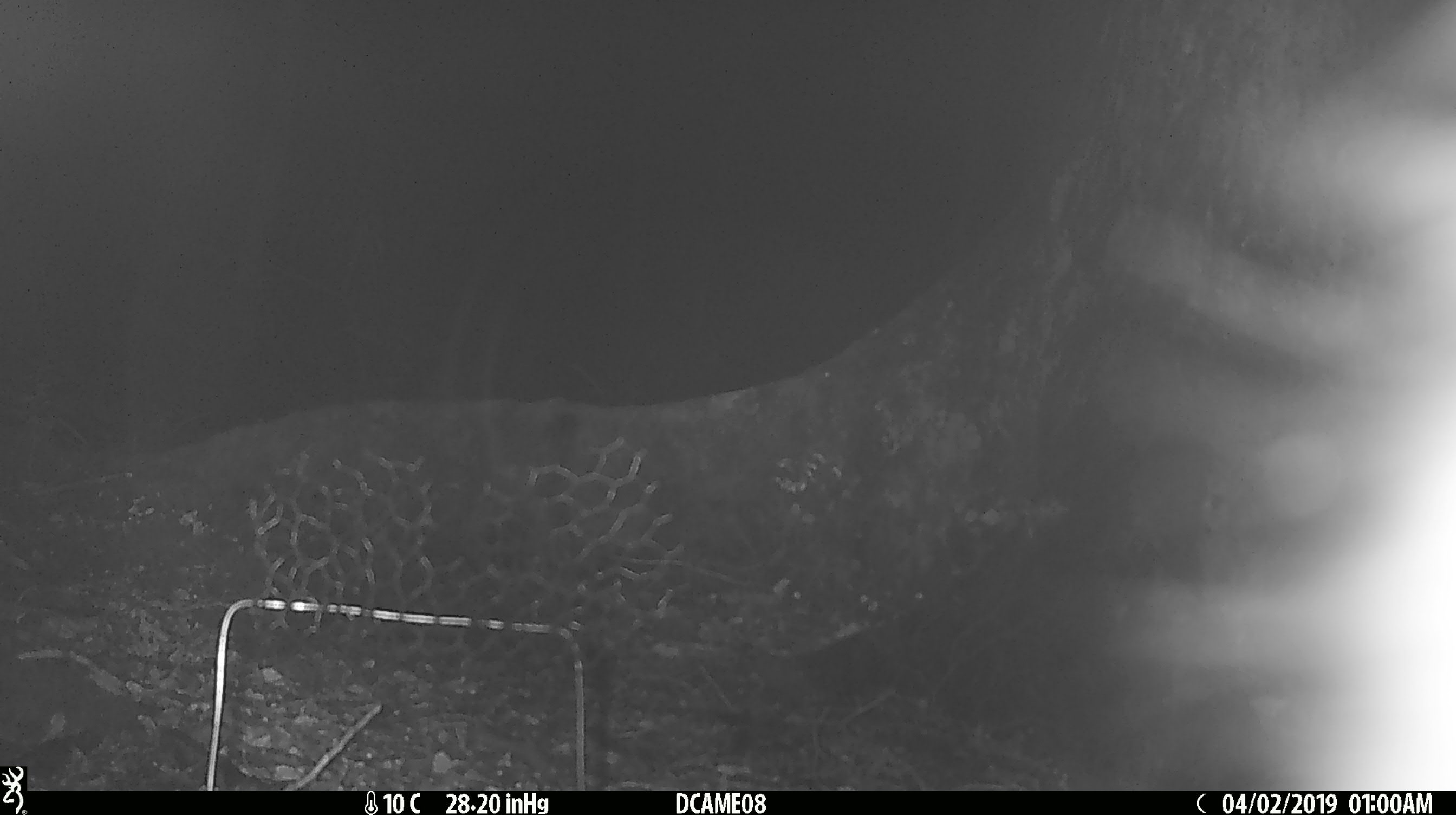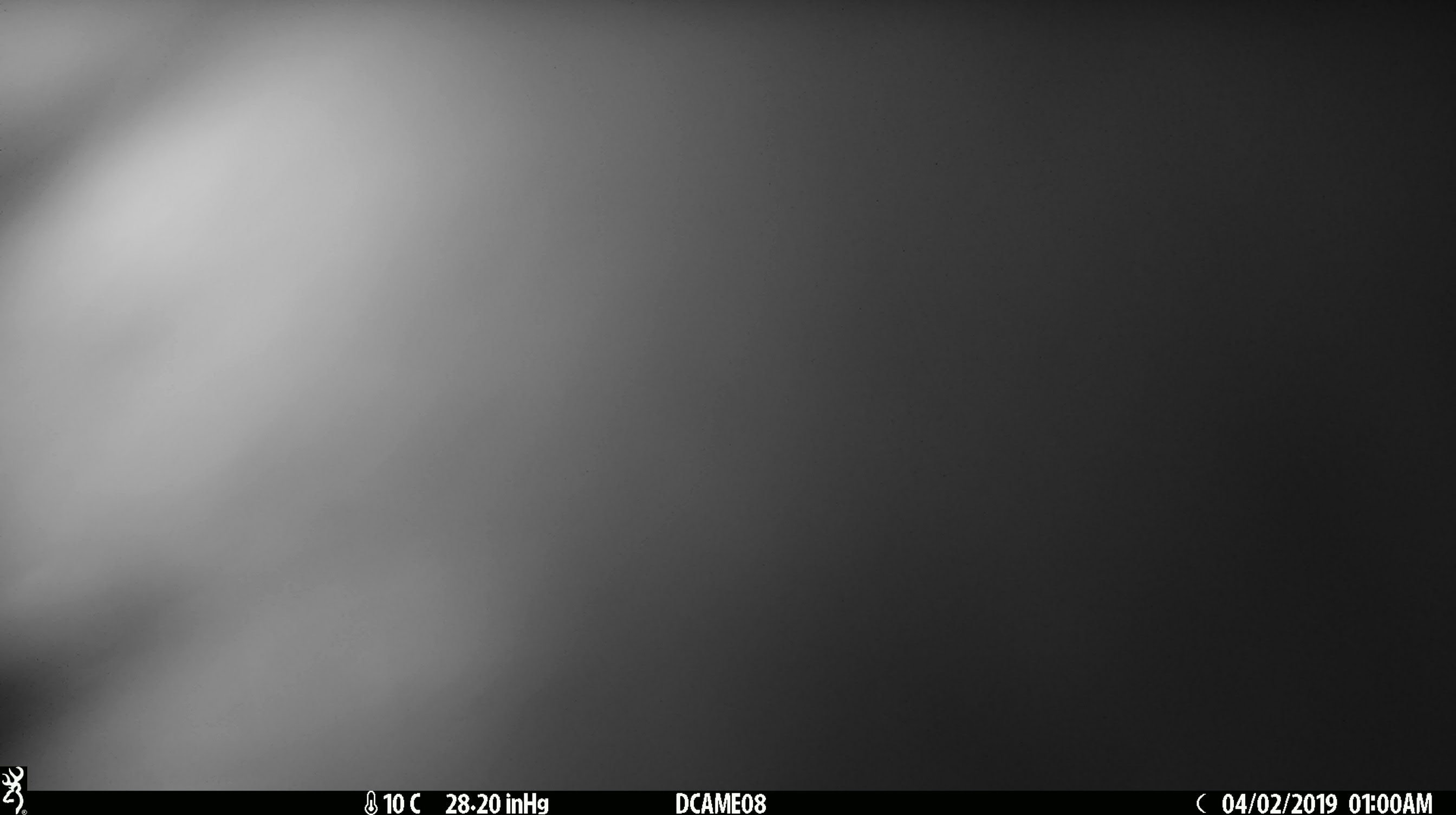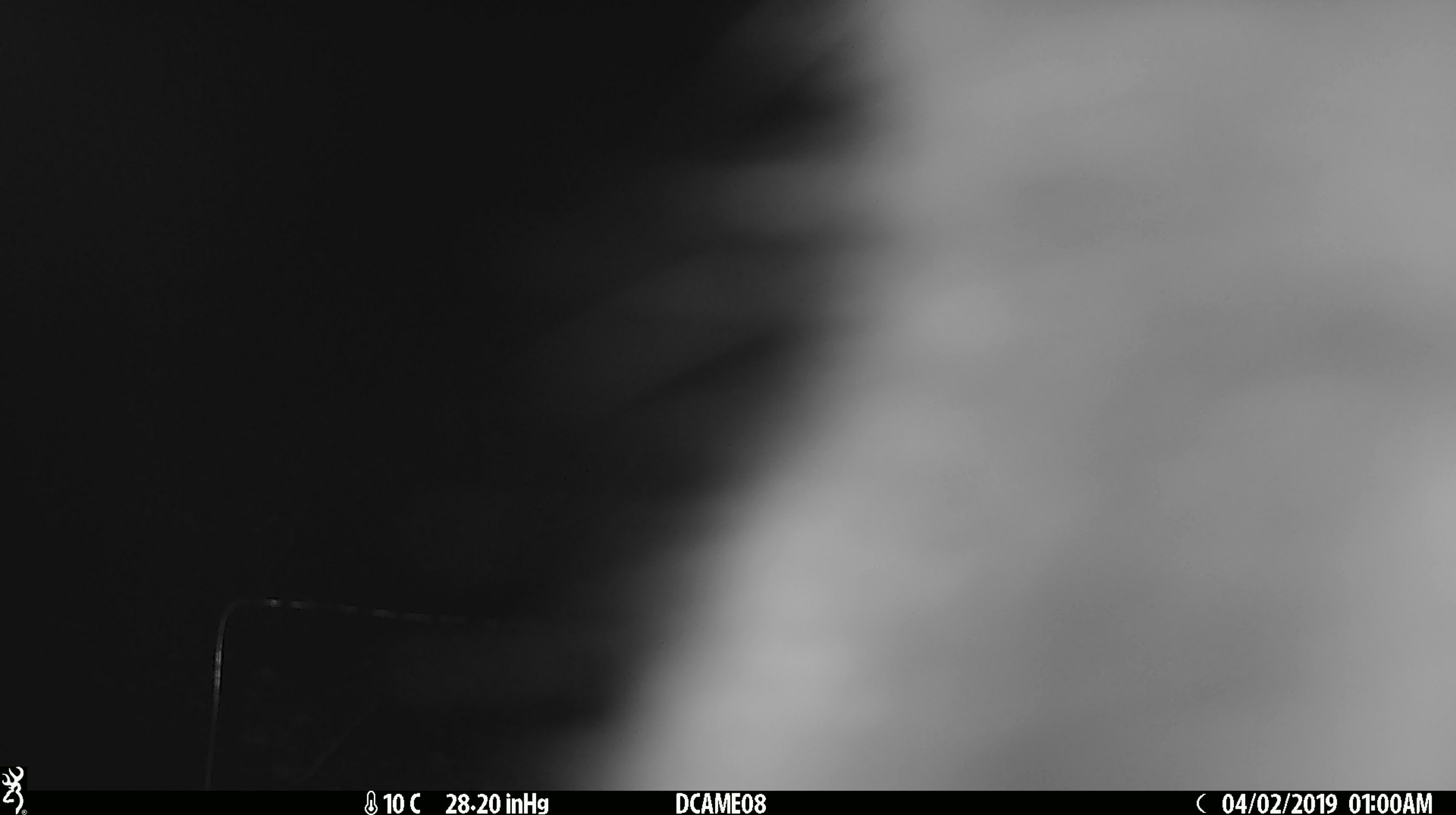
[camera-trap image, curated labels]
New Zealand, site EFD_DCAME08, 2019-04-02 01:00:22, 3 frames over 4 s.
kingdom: Animalia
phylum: Chordata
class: Mammalia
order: Diprotodontia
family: Phalangeridae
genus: Trichosurus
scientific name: Trichosurus vulpecula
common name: common brushtail possum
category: possum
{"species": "possum (common brushtail possum) (Trichosurus vulpecula)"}